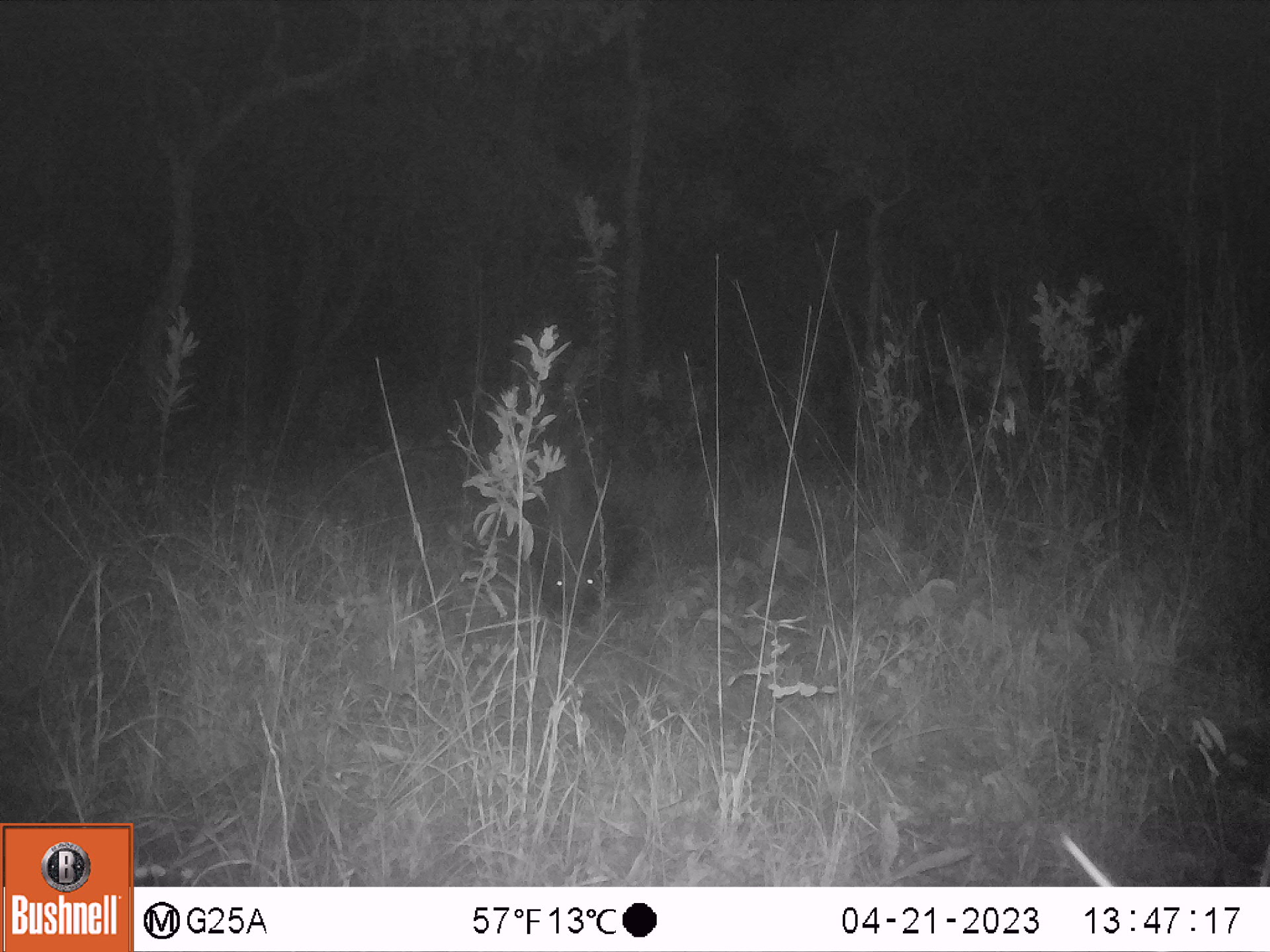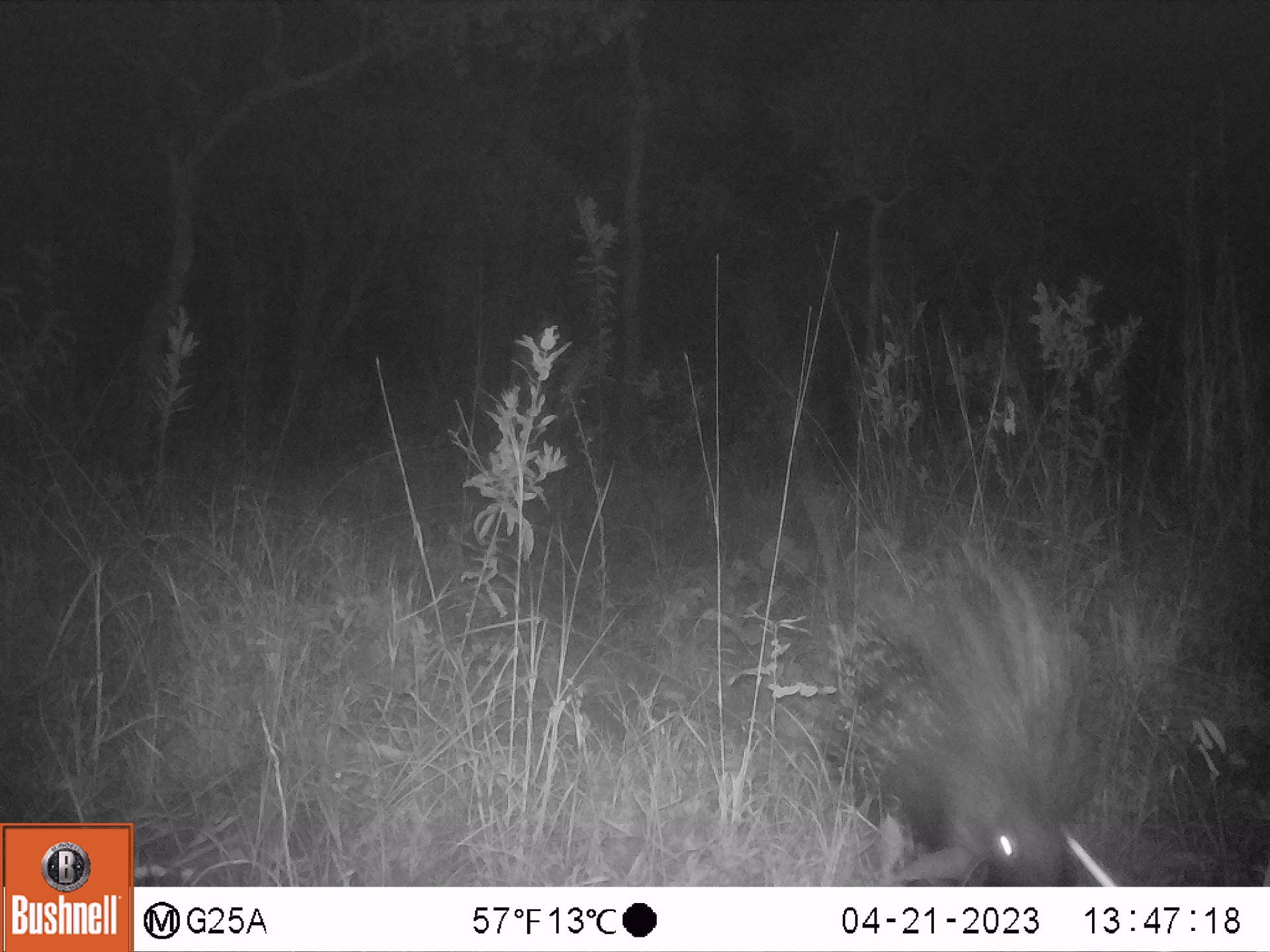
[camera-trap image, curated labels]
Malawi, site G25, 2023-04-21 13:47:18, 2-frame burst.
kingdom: Animalia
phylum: Chordata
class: Mammalia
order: Rodentia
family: Hystricidae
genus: Hystrix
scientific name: Hystrix africaeaustralis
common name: cape porcupine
Cape porcupine (Hystrix africaeaustralis), count 1.